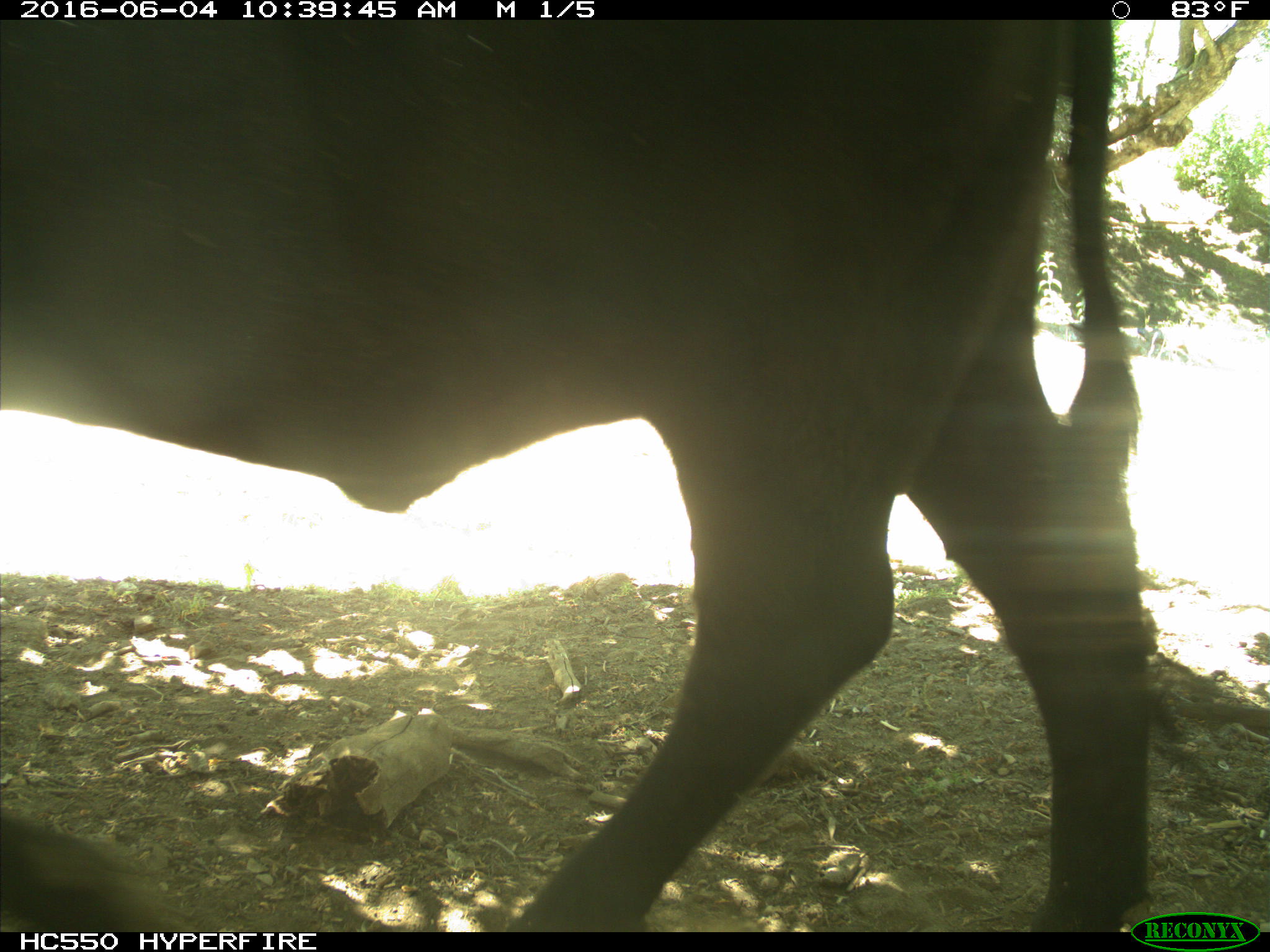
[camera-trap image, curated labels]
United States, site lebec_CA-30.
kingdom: Animalia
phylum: Chordata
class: Mammalia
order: Artiodactyla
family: Bovidae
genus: Bos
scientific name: Bos taurus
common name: domestic cow